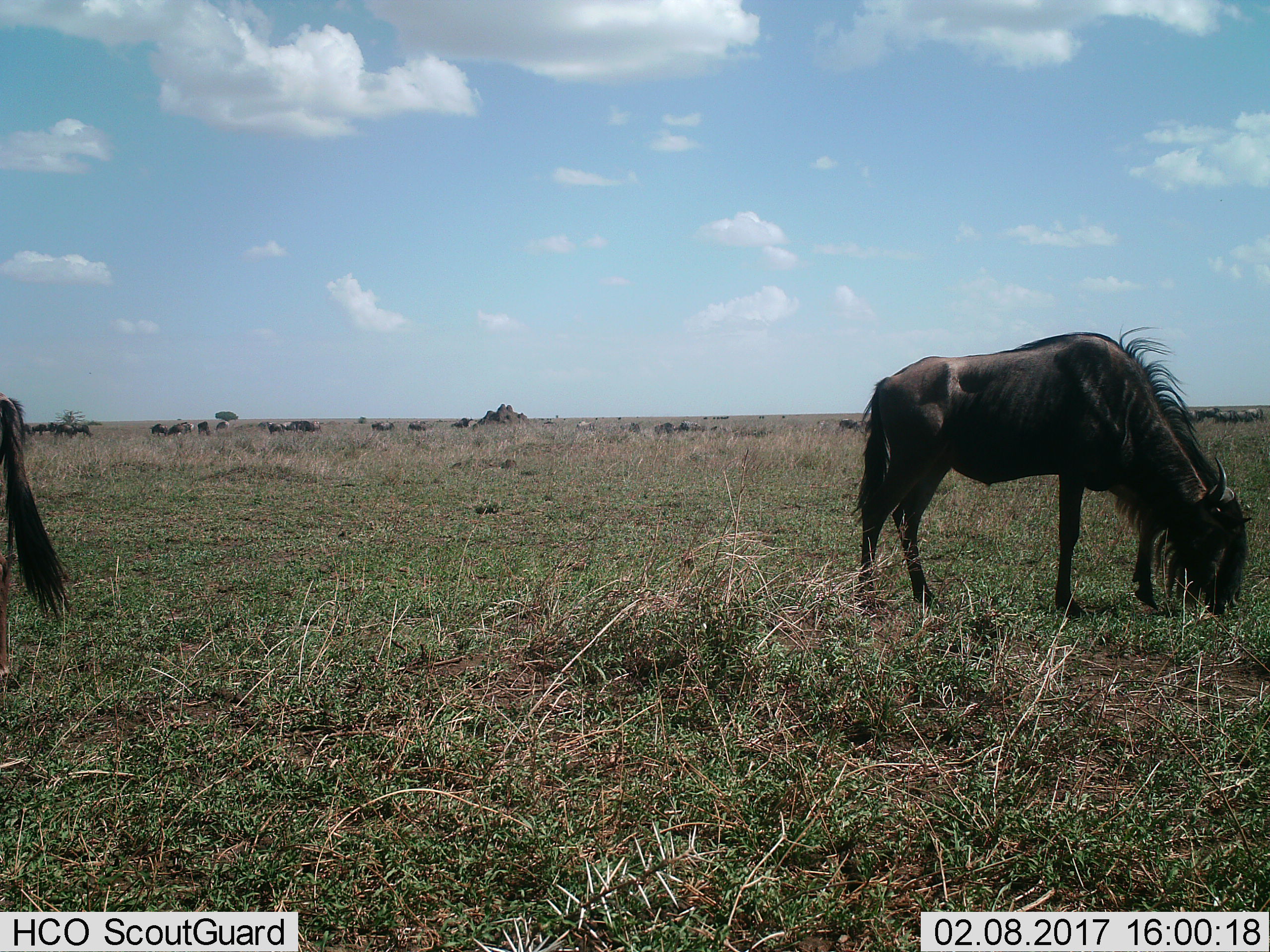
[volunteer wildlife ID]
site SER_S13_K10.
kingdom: Animalia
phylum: Chordata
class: Mammalia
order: Artiodactyla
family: Bovidae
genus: Connochaetes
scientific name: Connochaetes taurinus taurinus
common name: blue wildebeest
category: wildebeestblue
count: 11-50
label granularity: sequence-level